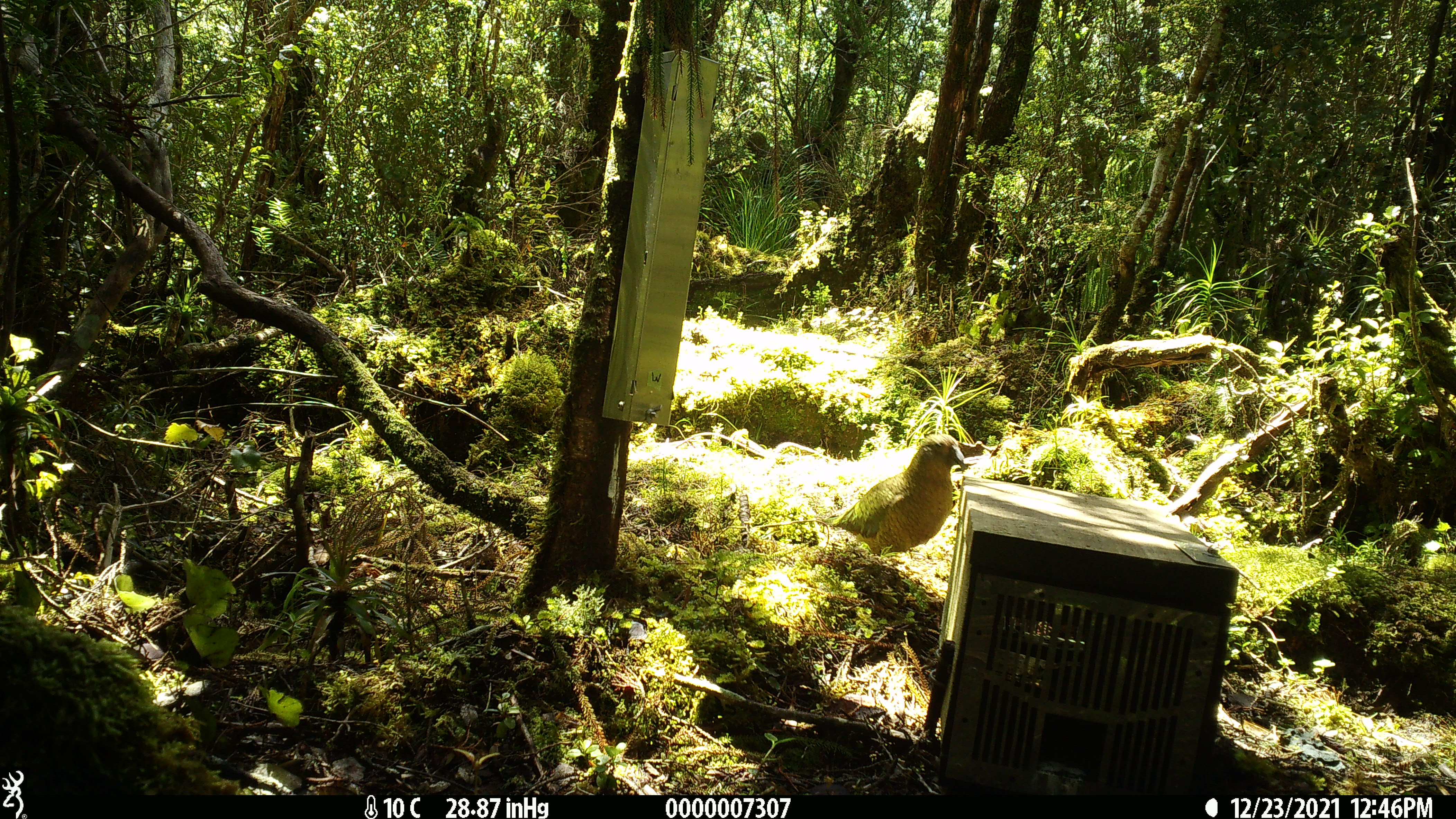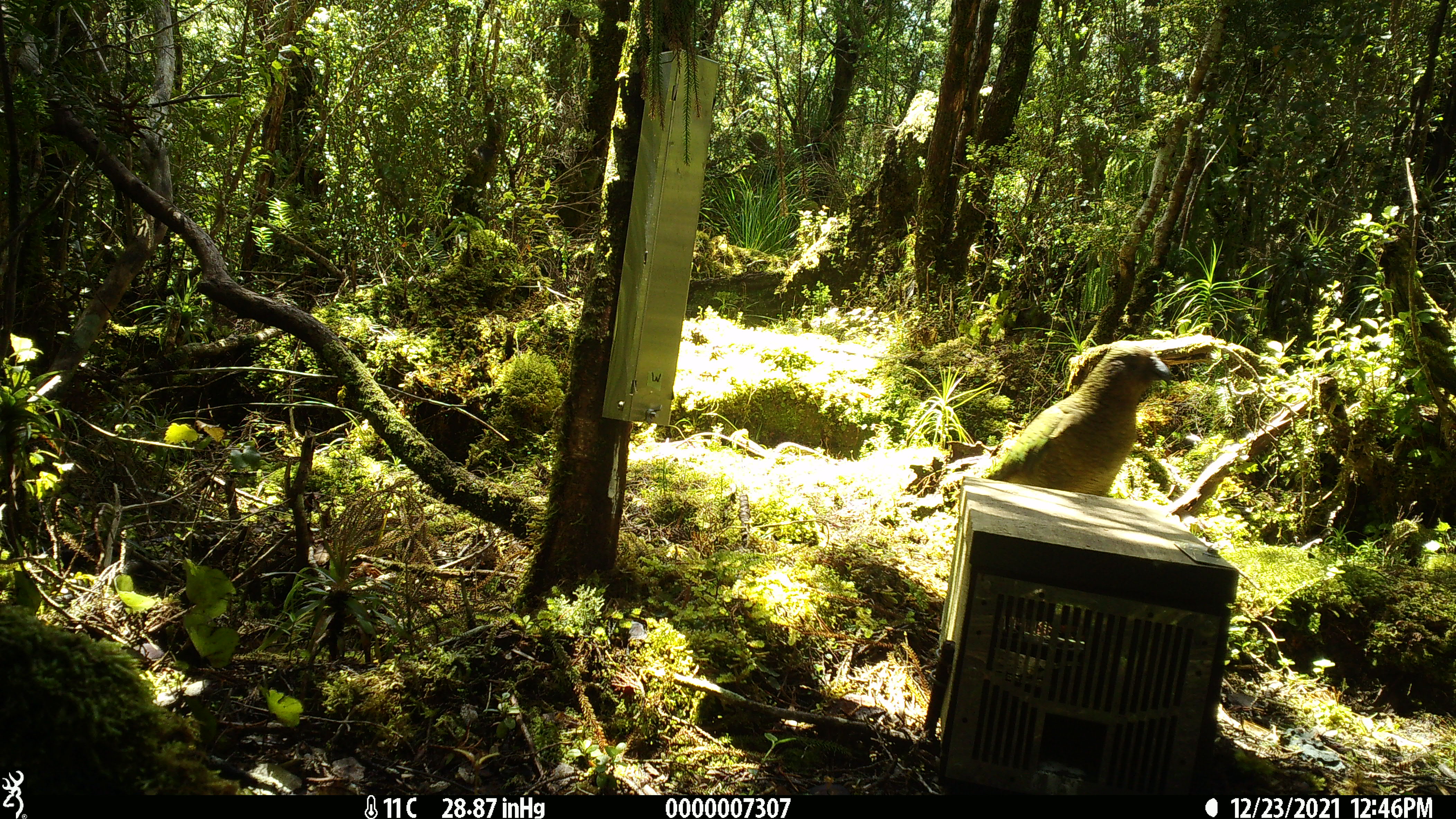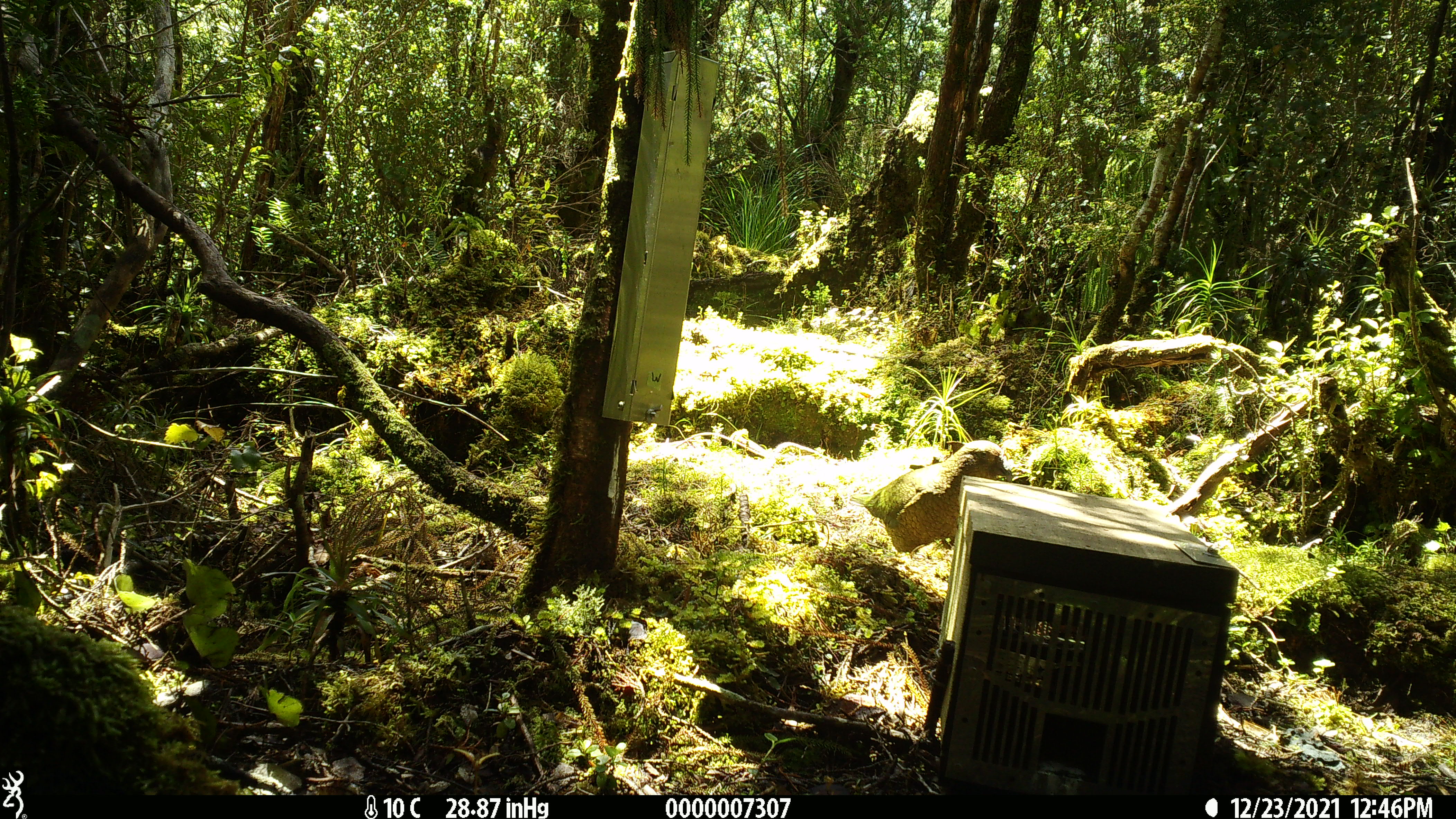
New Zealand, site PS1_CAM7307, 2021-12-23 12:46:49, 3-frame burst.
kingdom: Animalia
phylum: Chordata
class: Aves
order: Psittaciformes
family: Strigopidae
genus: Nestor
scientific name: Nestor notabilis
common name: kea